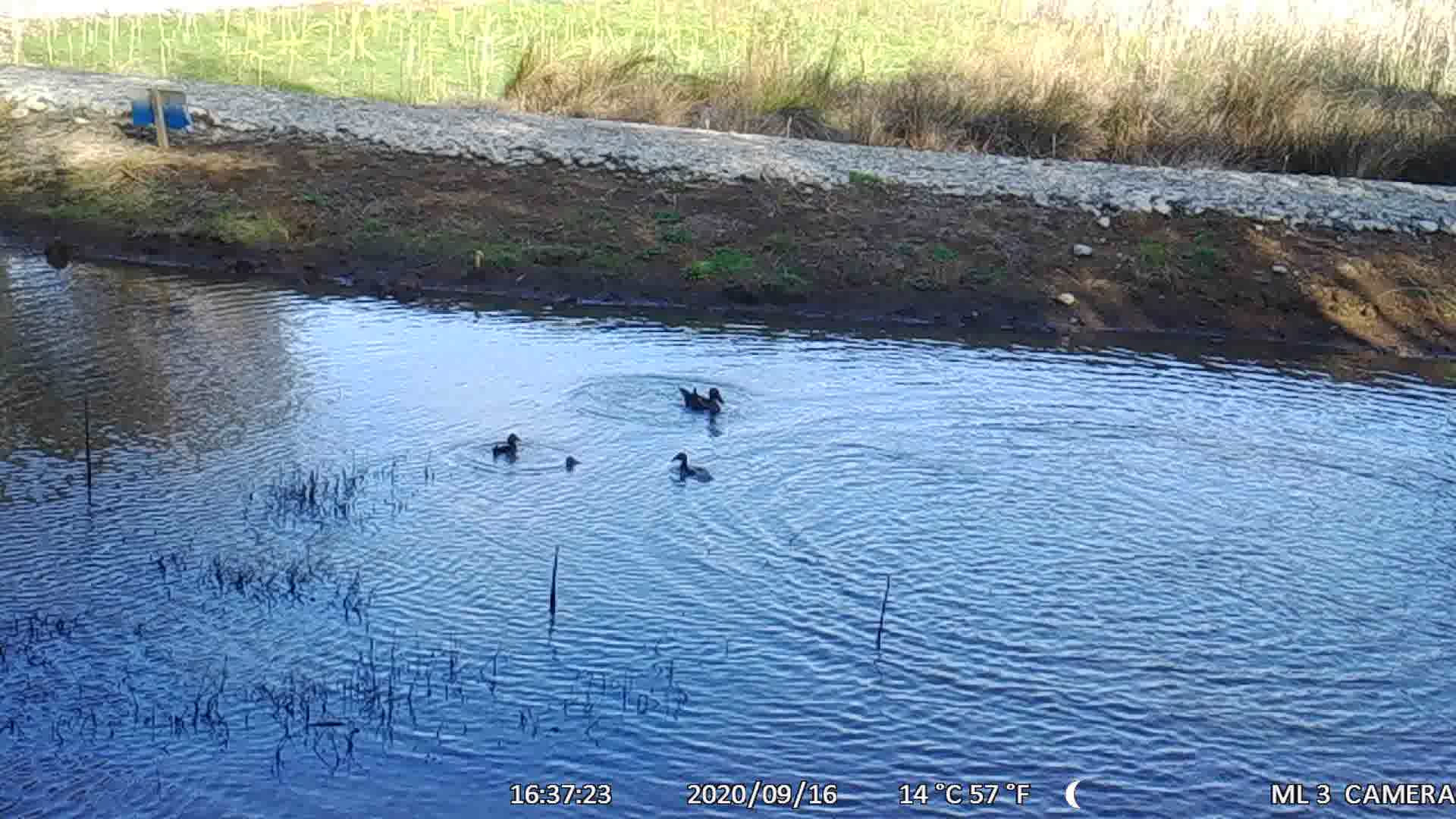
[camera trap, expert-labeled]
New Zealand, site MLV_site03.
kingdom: Animalia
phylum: Chordata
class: Aves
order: Anseriformes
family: Anatidae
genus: Anas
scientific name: Anas chlorotis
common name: brown teal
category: pateke